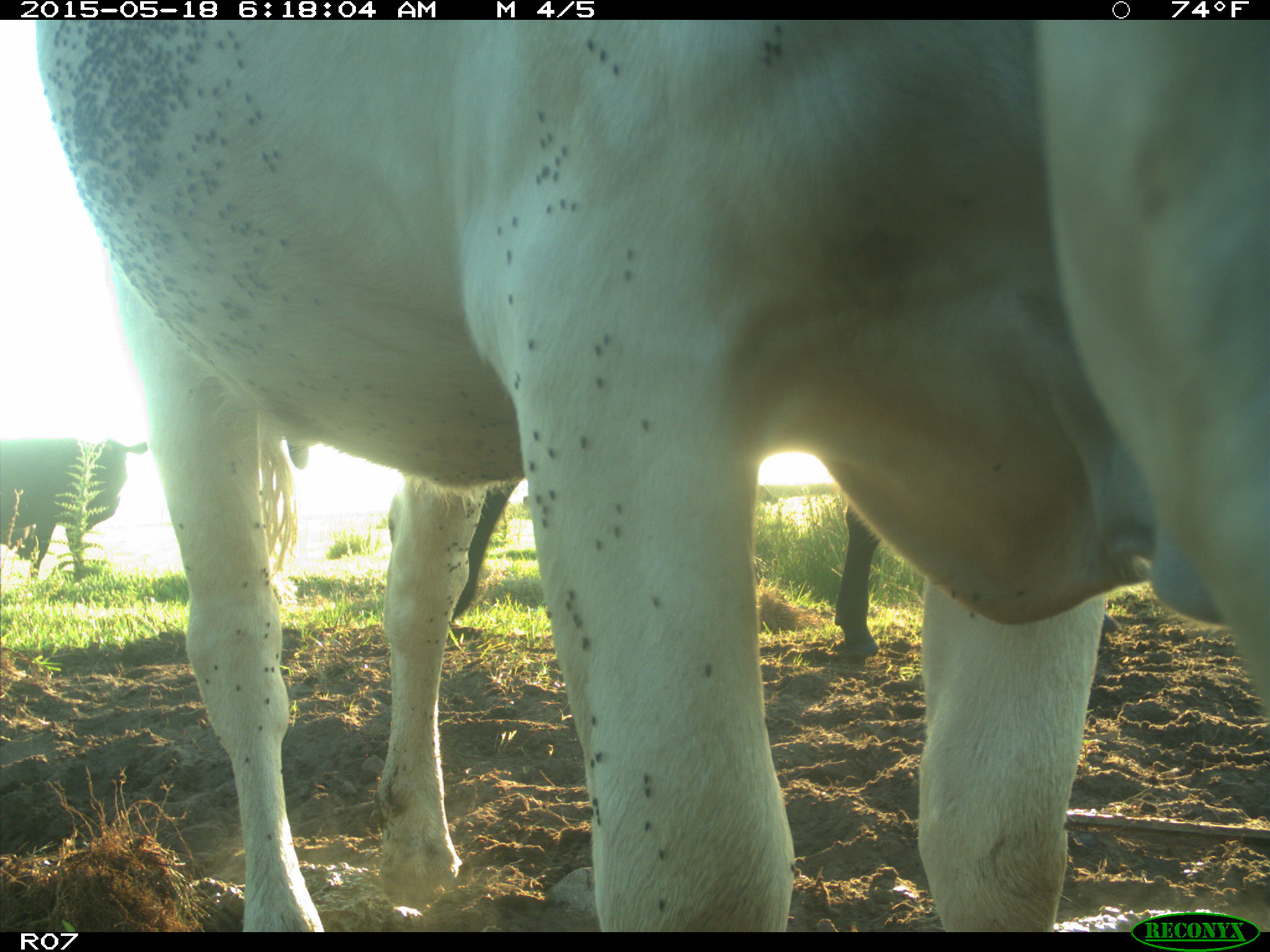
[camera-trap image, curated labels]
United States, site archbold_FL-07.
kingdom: Animalia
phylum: Chordata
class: Mammalia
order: Artiodactyla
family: Bovidae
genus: Bos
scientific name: Bos taurus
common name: domestic cow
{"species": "Bos taurus (domestic cow)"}